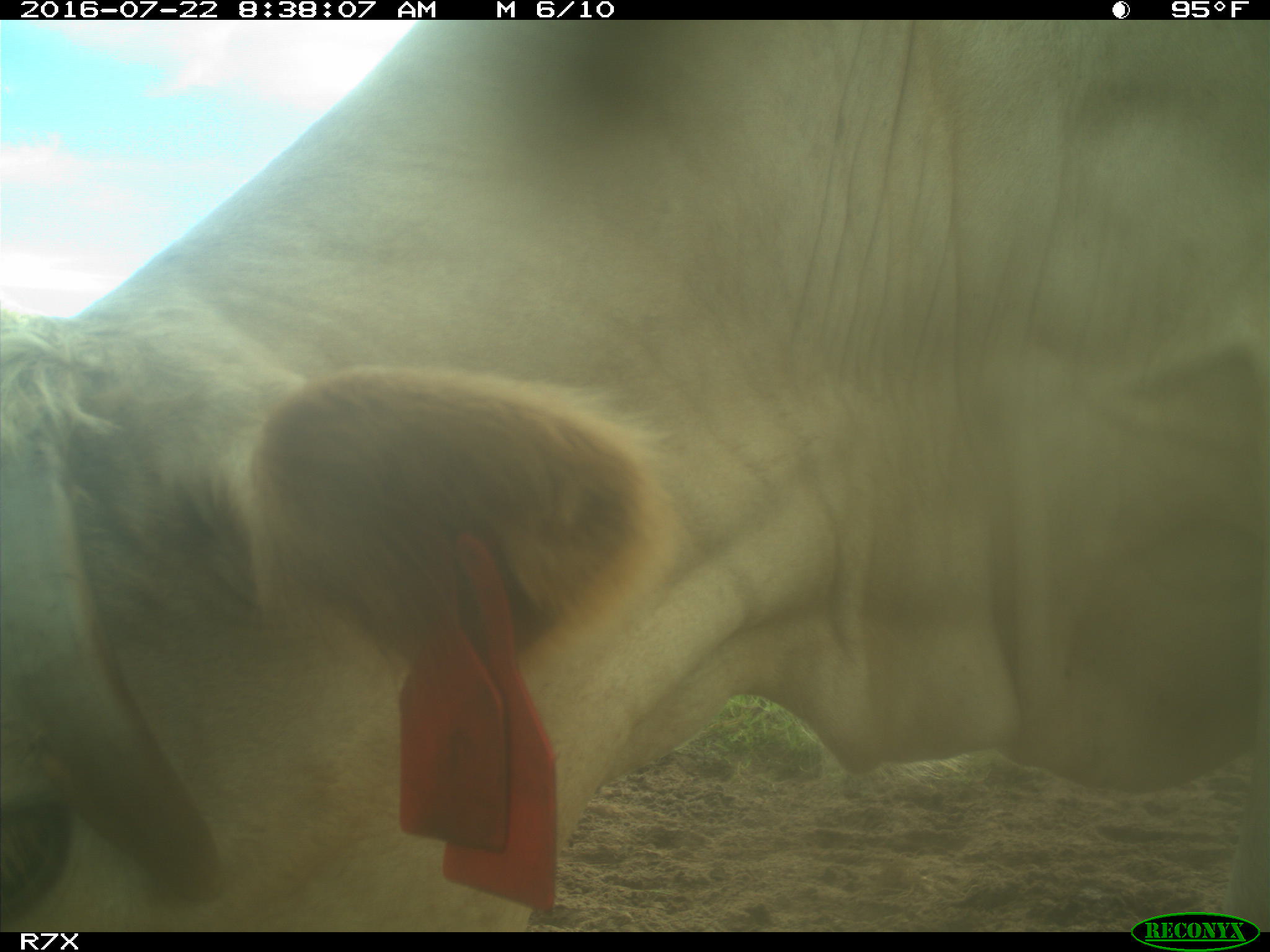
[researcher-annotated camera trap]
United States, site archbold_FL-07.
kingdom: Animalia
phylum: Chordata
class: Mammalia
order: Artiodactyla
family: Bovidae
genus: Bos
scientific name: Bos taurus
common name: domestic cow